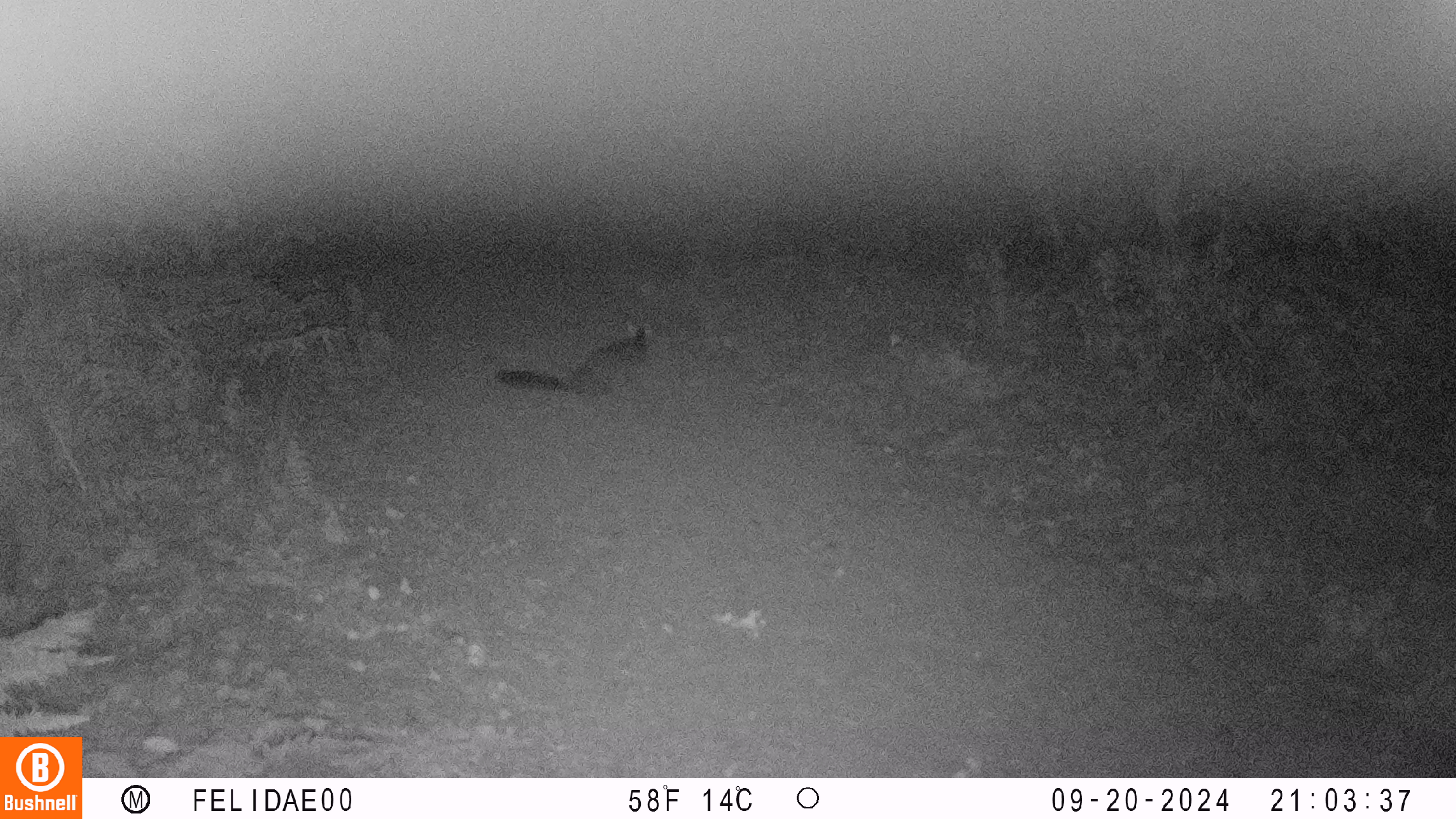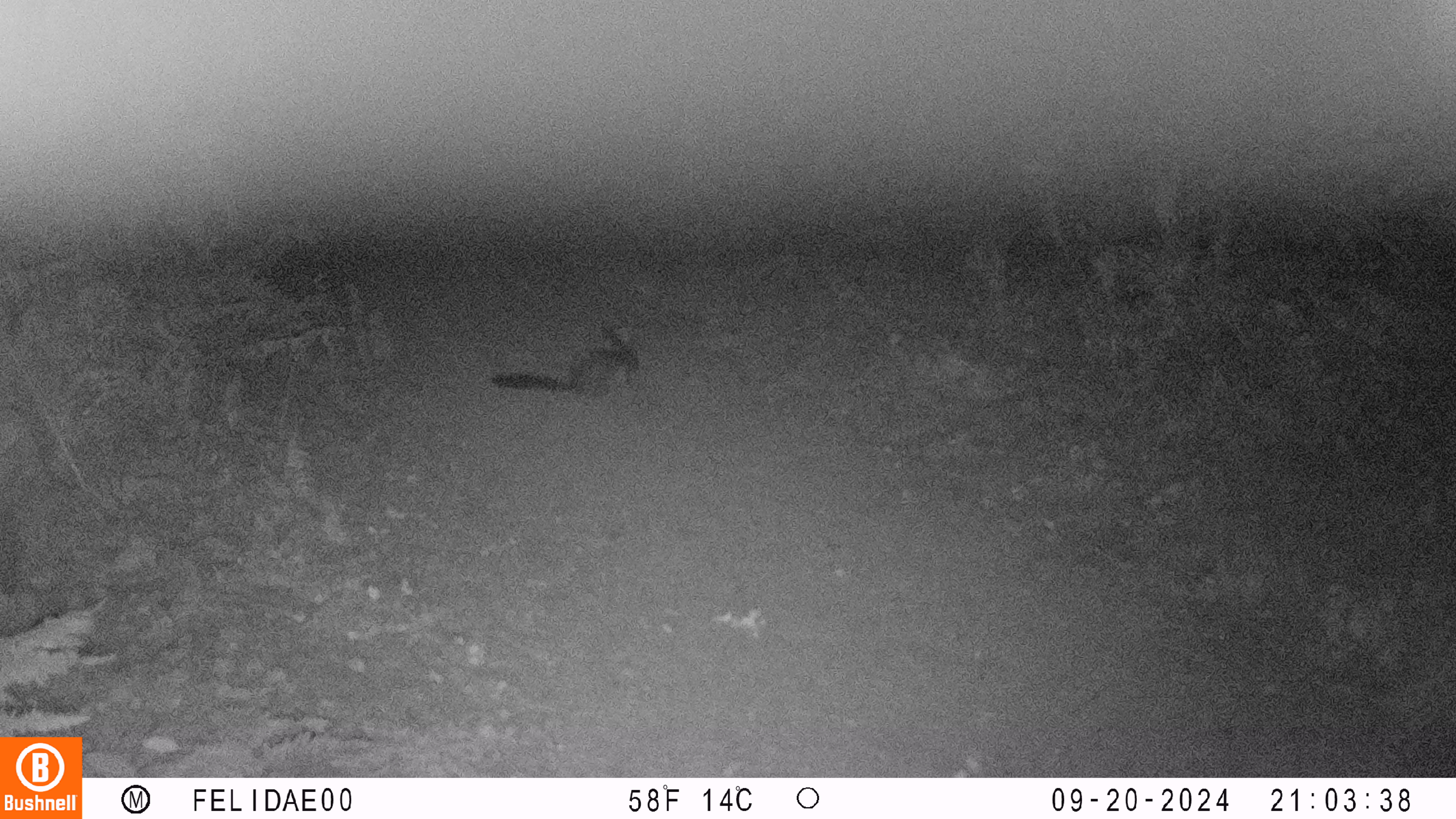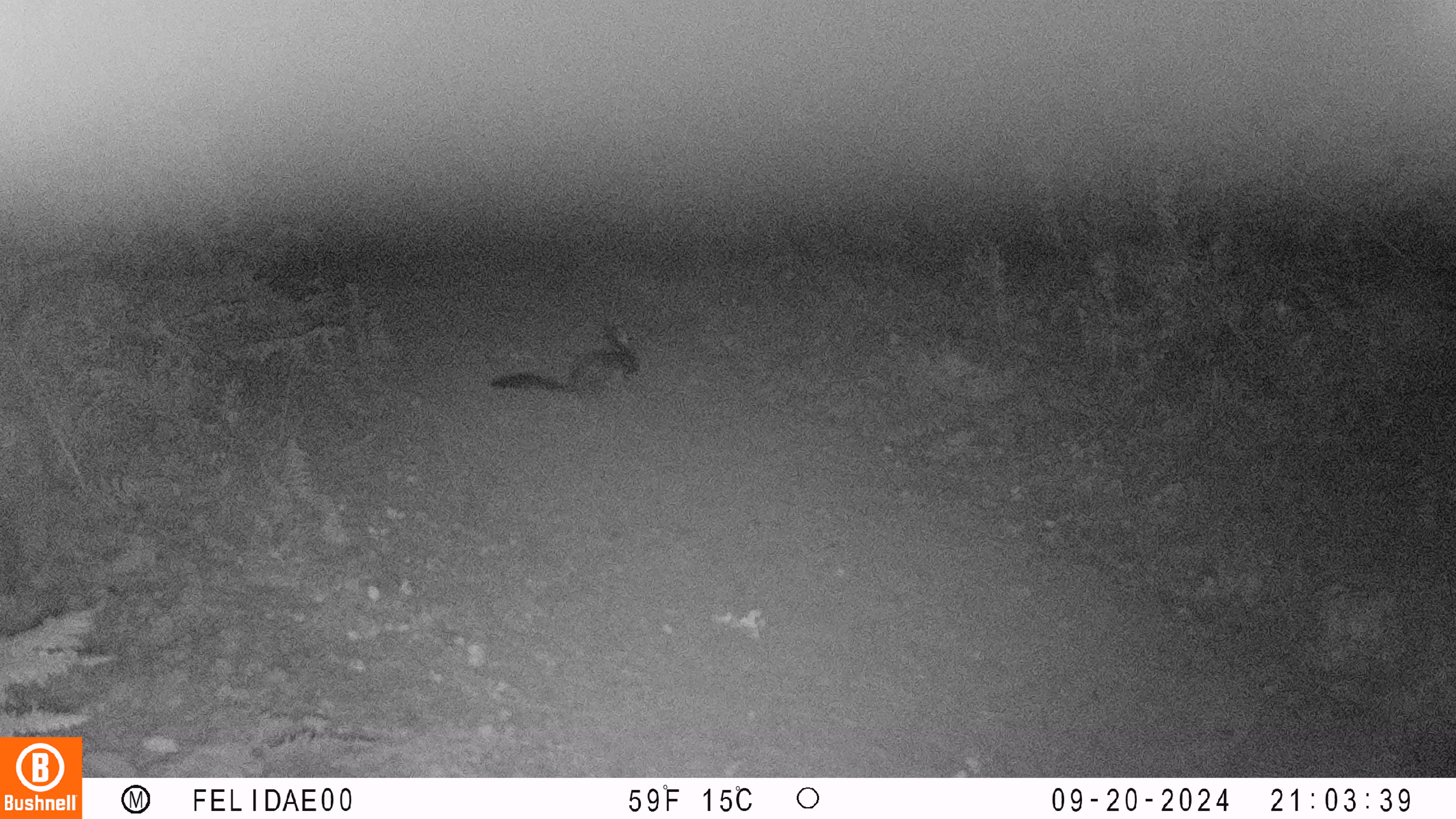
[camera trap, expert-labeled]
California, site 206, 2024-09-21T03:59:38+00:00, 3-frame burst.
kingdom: Animalia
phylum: Chordata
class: Mammalia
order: Carnivora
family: Canidae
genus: Urocyon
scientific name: Urocyon cinereoargenteus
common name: gray fox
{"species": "gray fox (Urocyon cinereoargenteus)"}